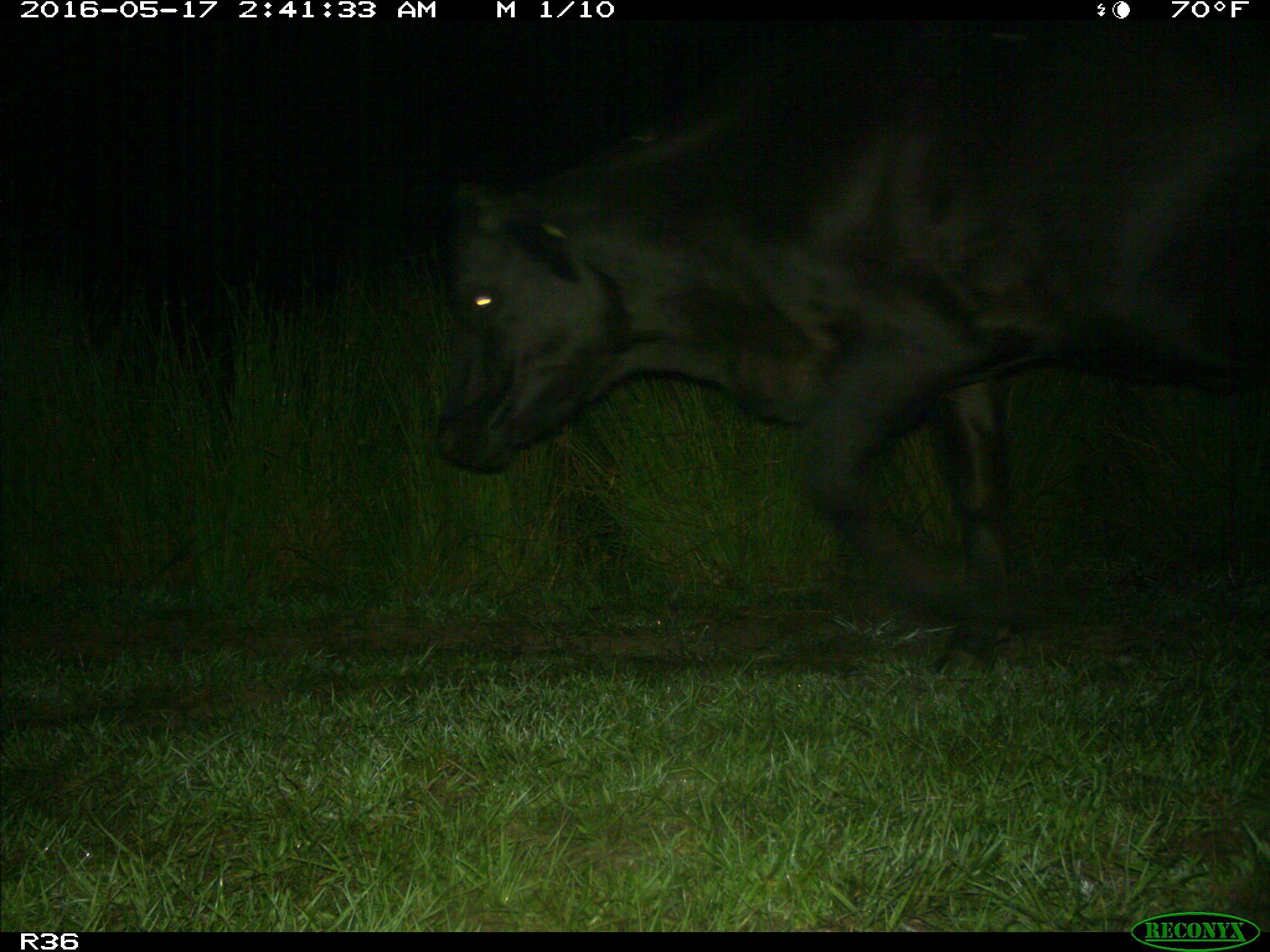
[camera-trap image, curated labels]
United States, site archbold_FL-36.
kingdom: Animalia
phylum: Chordata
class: Mammalia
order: Artiodactyla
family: Bovidae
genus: Bos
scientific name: Bos taurus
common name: domestic cow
Bos taurus (domestic cow).